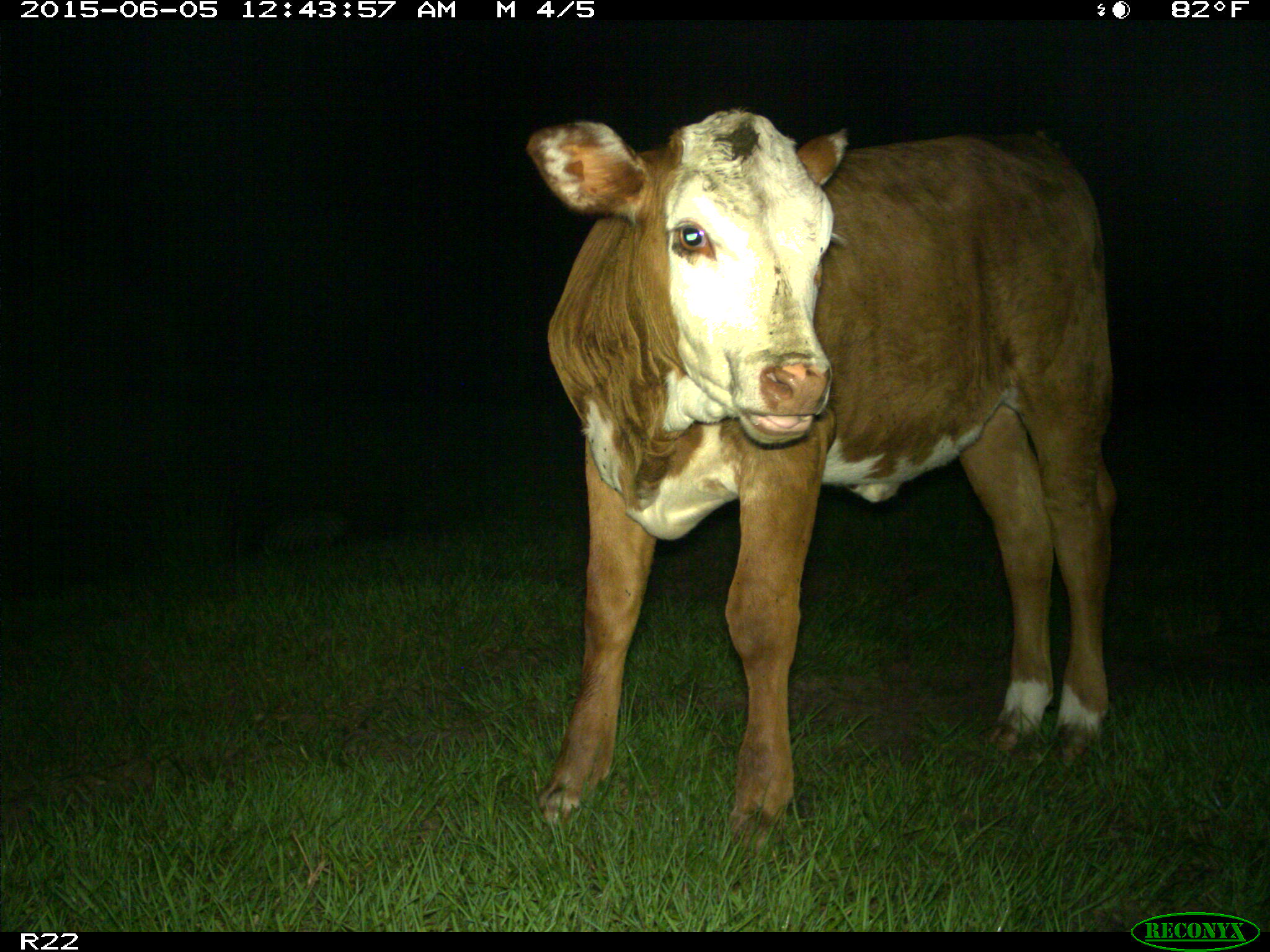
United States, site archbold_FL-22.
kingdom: Animalia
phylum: Chordata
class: Mammalia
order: Artiodactyla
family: Bovidae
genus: Bos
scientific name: Bos taurus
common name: domestic cow